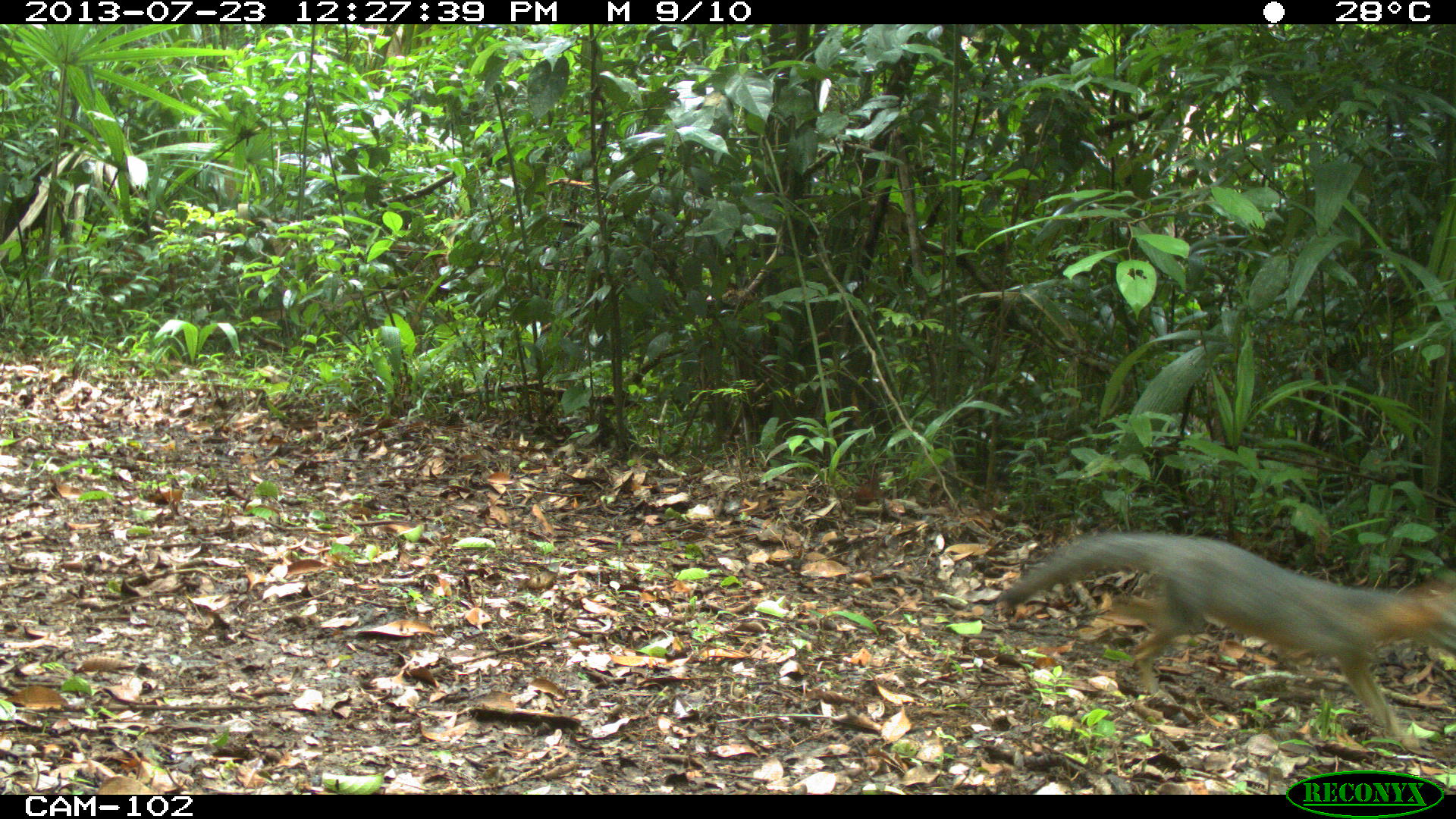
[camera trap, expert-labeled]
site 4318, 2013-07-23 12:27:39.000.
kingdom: Animalia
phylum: Chordata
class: Mammalia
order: Carnivora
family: Canidae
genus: Urocyon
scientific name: Urocyon cinereoargenteus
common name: gray fox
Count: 1.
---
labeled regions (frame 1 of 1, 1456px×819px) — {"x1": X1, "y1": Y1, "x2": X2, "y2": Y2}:
urocyon cinereoargenteus: {"x1": 994, "y1": 528, "x2": 1456, "y2": 749}